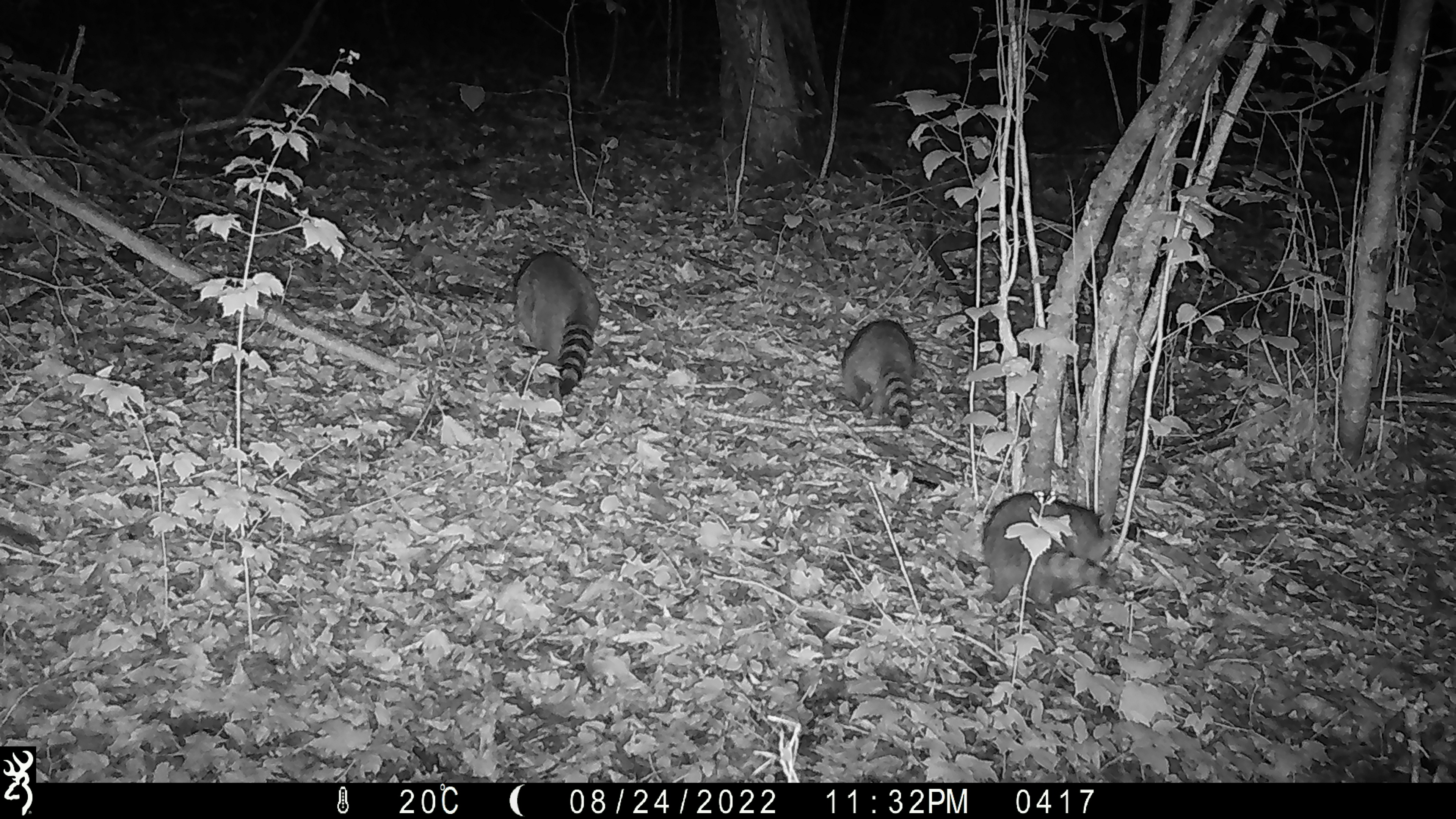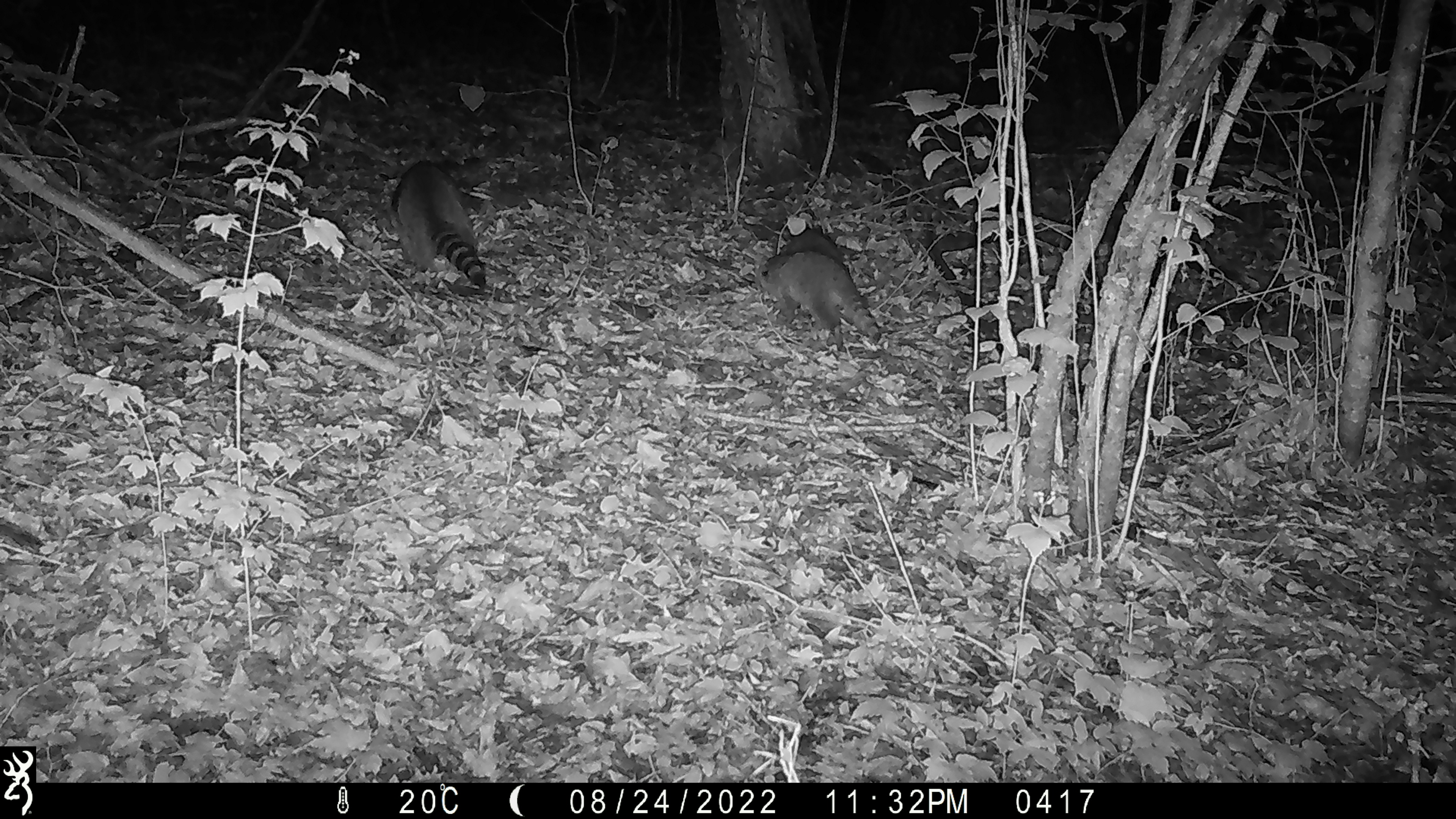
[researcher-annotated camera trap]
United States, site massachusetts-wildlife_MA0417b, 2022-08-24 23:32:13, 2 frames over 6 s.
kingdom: Animalia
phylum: Chordata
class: Mammalia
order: Carnivora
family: Procyonidae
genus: Procyon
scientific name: Procyon lotor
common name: raccoon